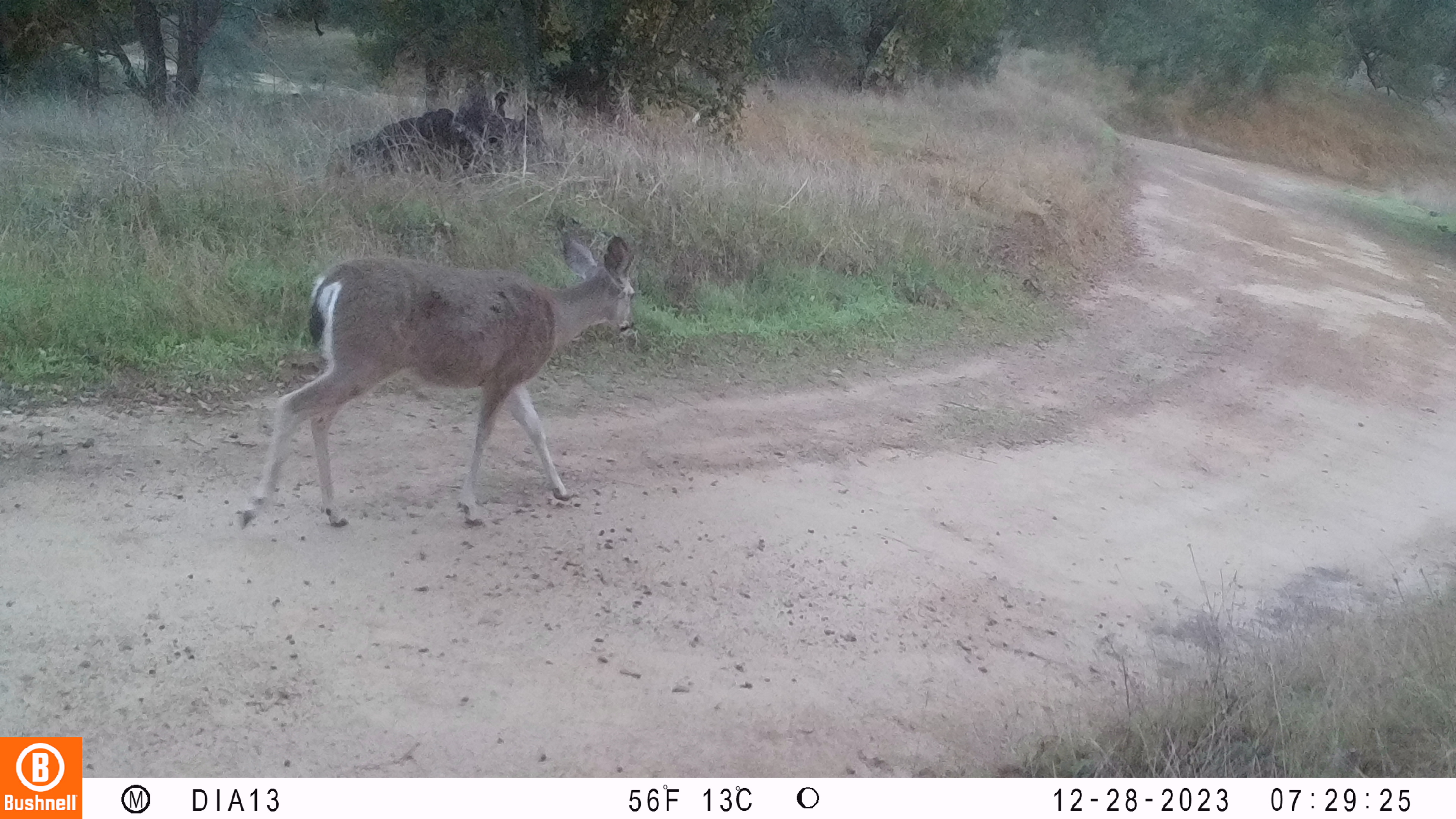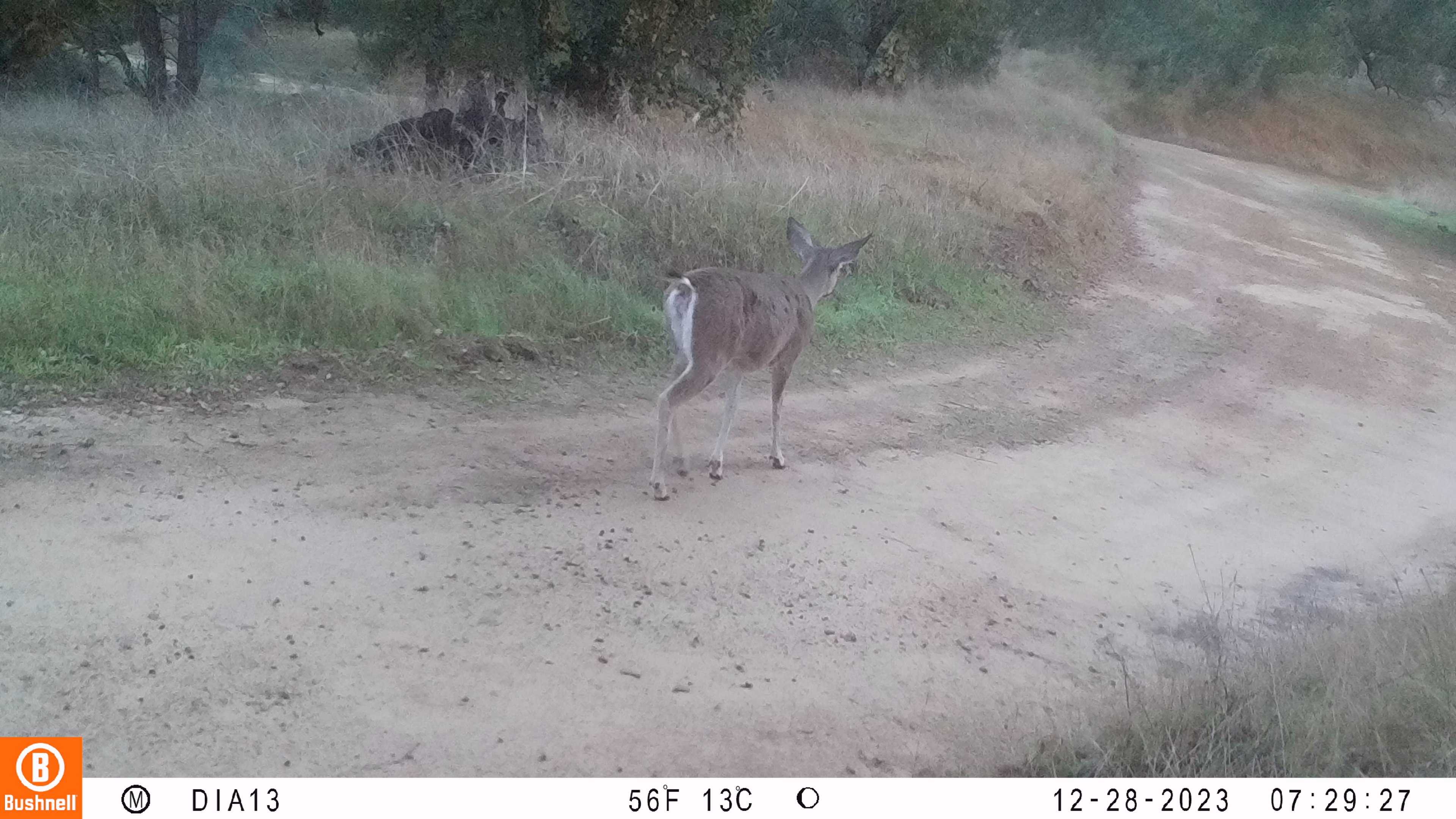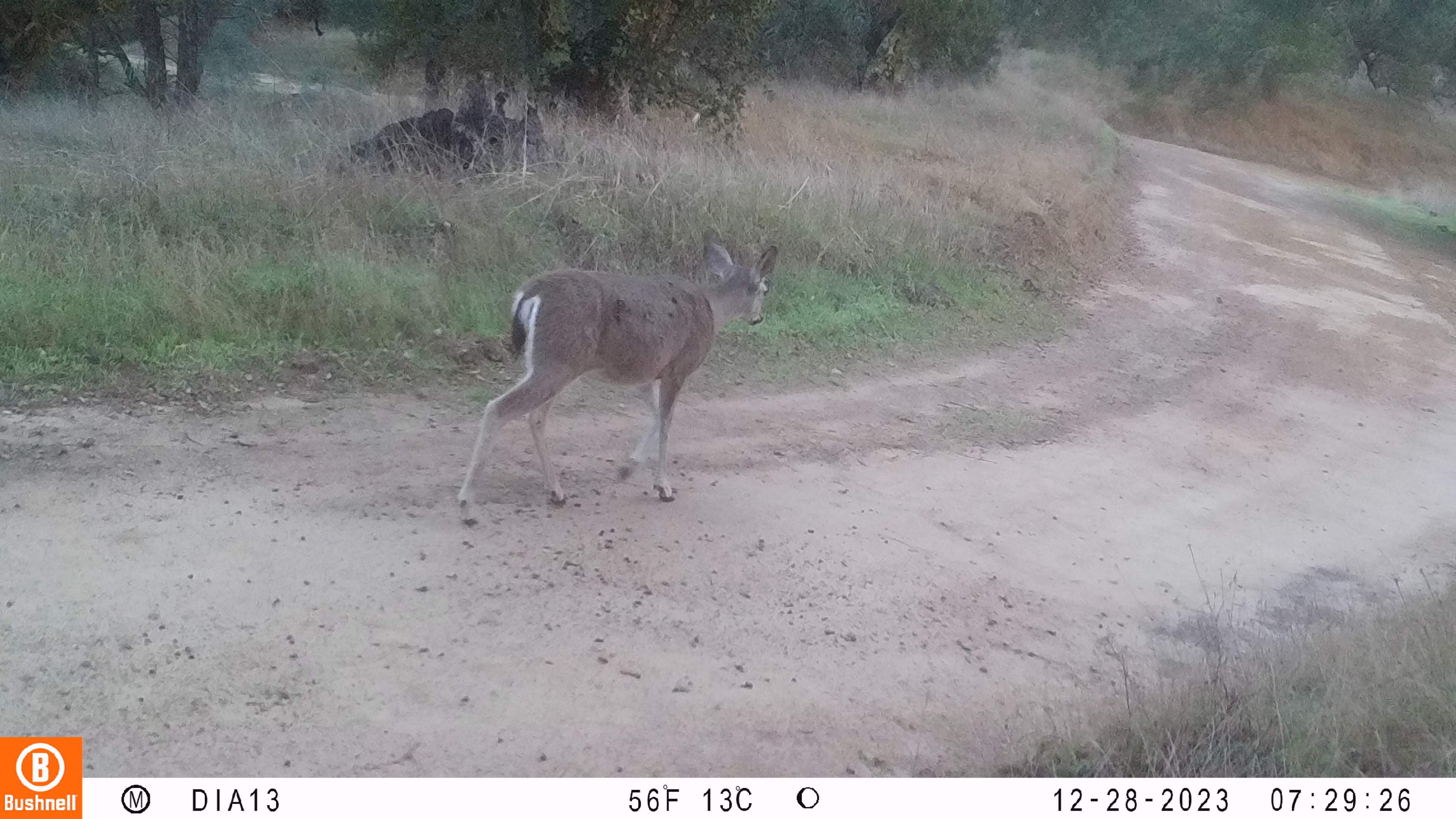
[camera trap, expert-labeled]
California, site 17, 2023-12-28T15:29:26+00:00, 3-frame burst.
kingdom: Animalia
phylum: Chordata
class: Mammalia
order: Artiodactyla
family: Cervidae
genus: Odocoileus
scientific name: Odocoileus hemionus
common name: mule deer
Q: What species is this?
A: Mule deer (Odocoileus hemionus).